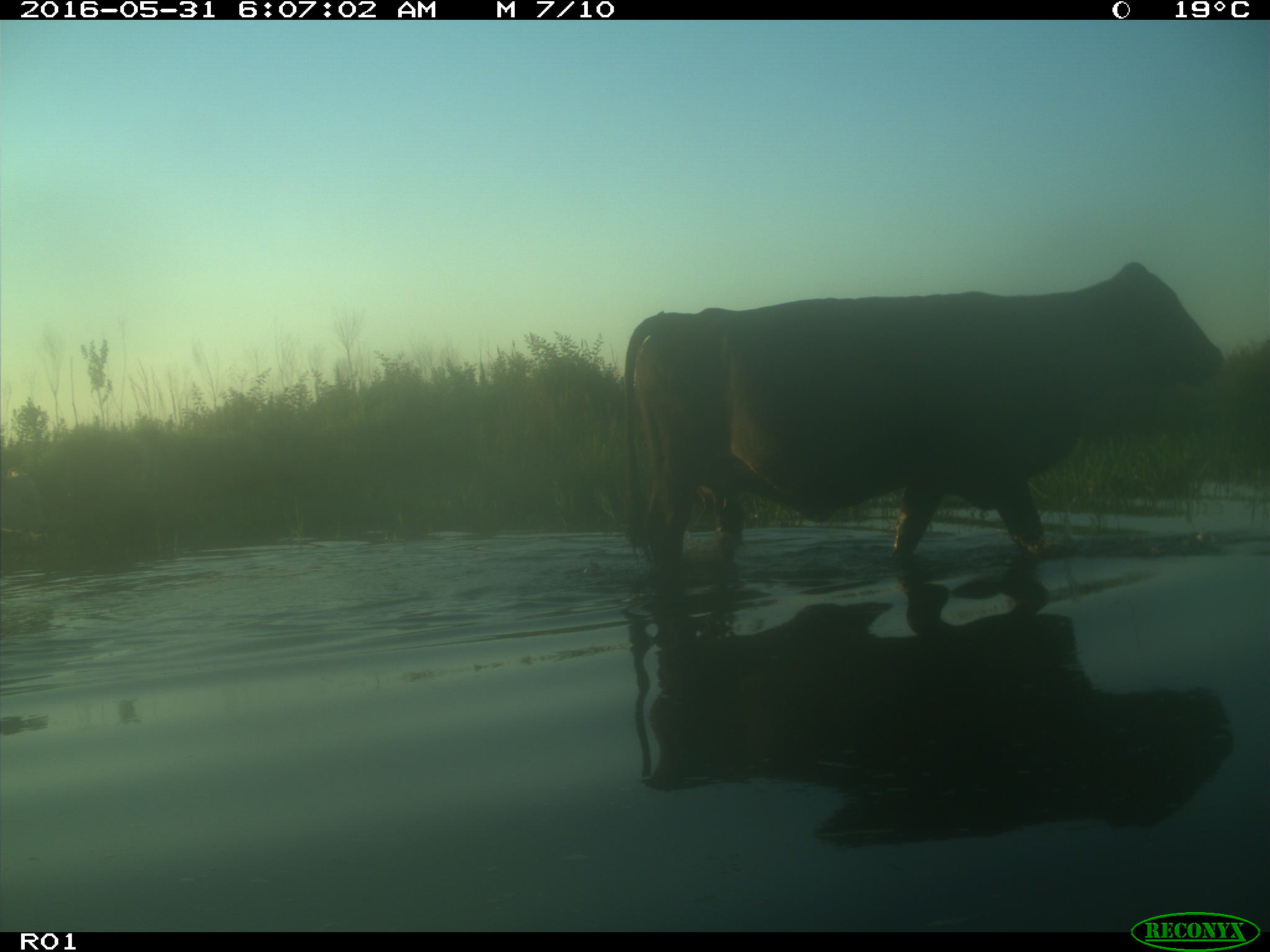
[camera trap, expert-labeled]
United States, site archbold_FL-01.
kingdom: Animalia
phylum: Chordata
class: Mammalia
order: Artiodactyla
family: Bovidae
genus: Bos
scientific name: Bos taurus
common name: domestic cow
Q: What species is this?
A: Bos taurus (domestic cow).